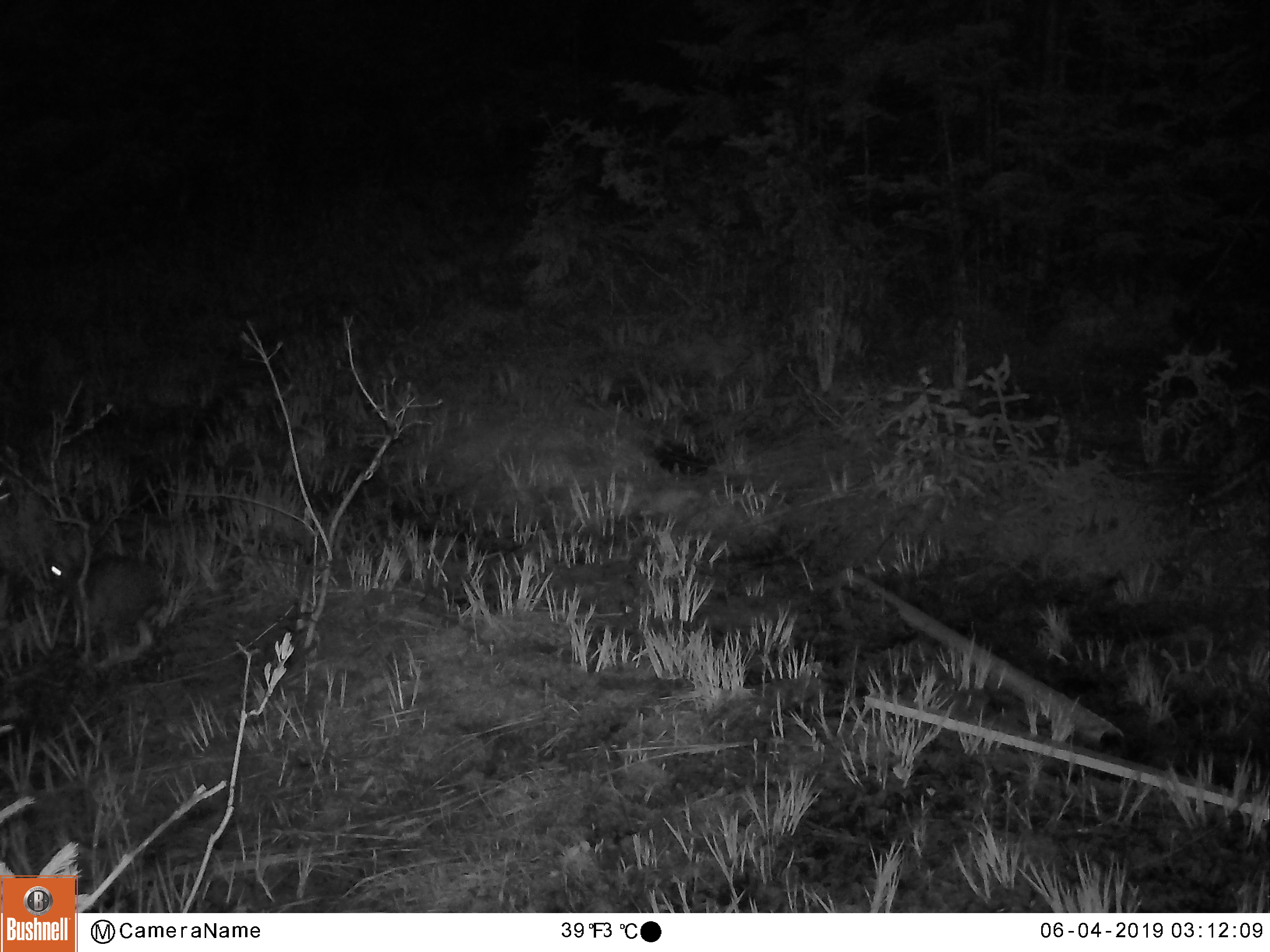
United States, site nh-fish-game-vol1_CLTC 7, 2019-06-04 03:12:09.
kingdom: Animalia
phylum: Chordata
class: Mammalia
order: Lagomorpha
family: Leporidae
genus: Lepus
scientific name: Lepus americanus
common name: snowshoe hare